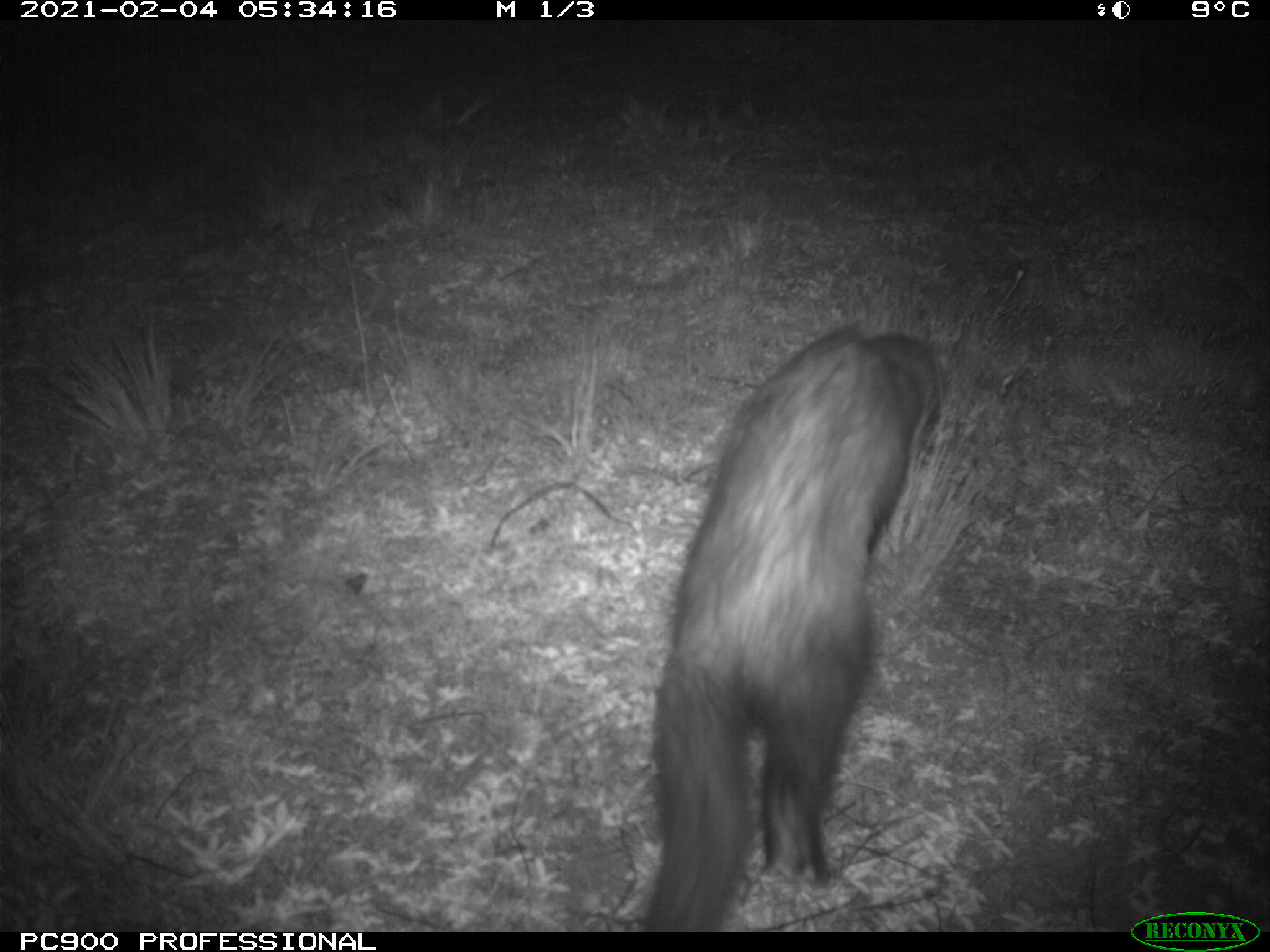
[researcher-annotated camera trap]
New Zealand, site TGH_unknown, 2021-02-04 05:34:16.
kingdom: Animalia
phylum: Chordata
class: Mammalia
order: Carnivora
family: Mustelidae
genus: Mustela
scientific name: Mustela furo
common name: ferret